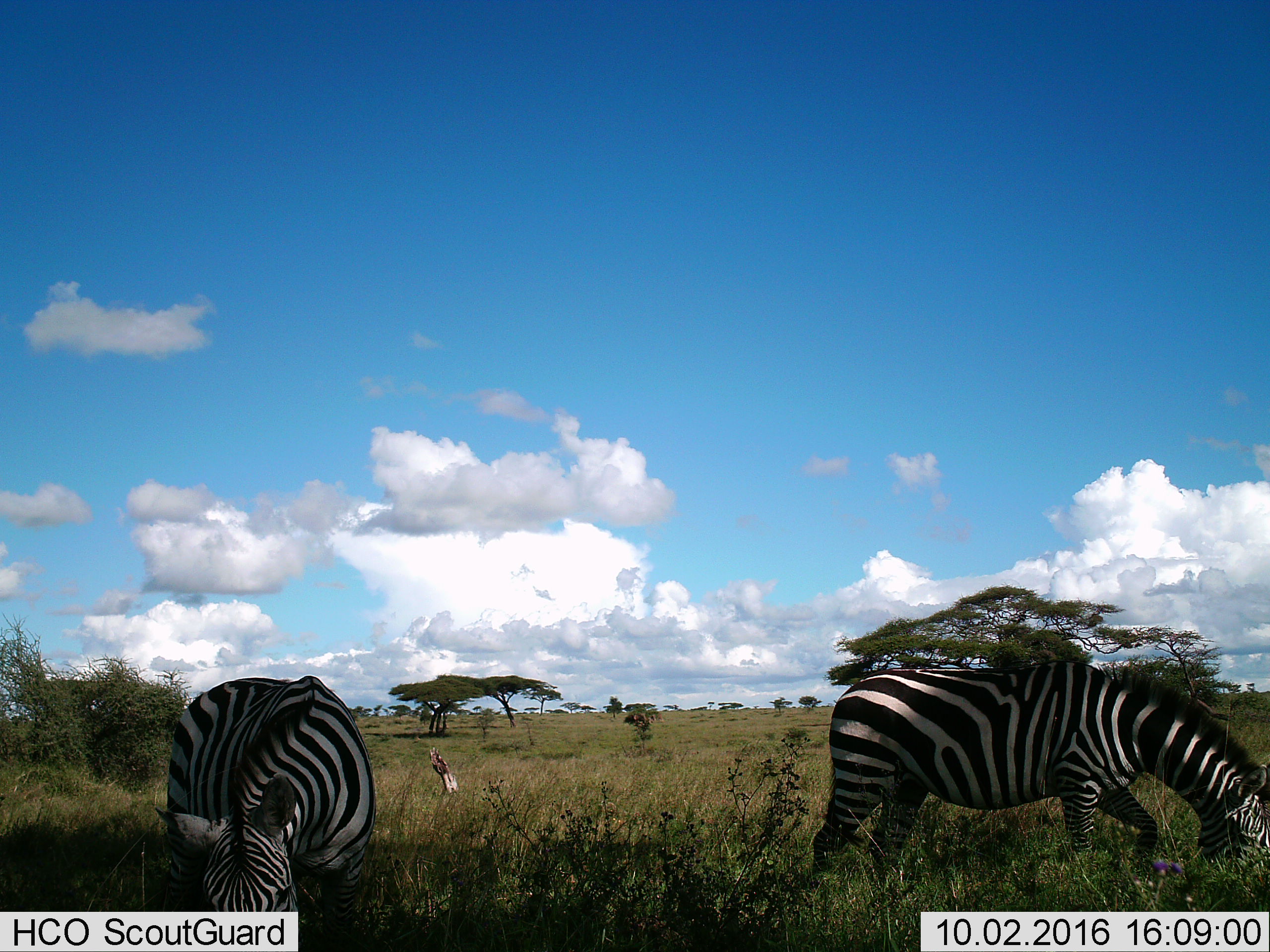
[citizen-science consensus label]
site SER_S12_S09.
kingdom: Animalia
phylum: Chordata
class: Mammalia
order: Perissodactyla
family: Equidae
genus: Equus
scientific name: Equus quagga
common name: plains zebra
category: zebraplains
Zebraplains (plains zebra) (Equus quagga), count 2. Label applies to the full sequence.